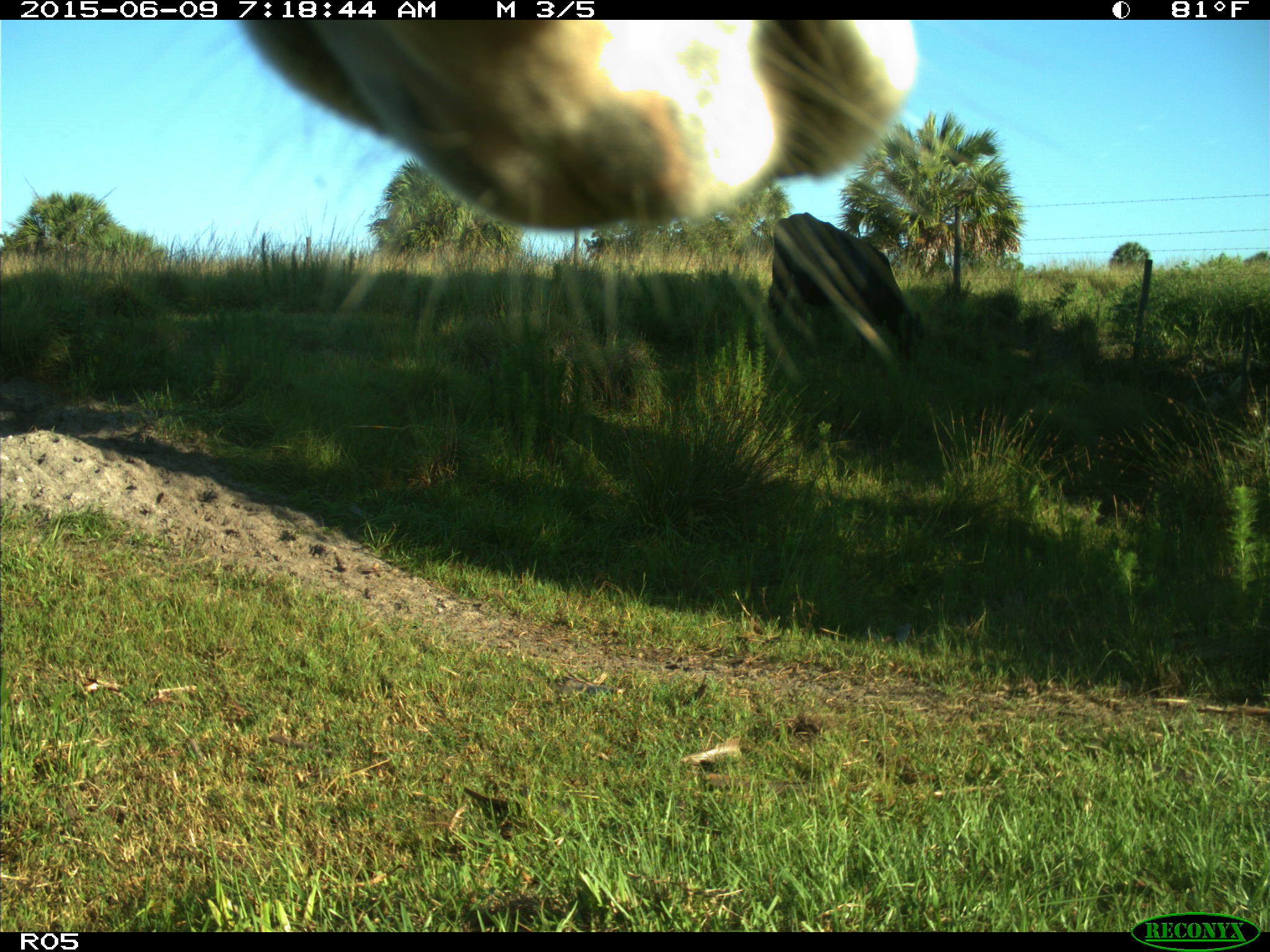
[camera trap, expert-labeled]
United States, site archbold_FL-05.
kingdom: Animalia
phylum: Chordata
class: Mammalia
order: Artiodactyla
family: Bovidae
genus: Bos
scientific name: Bos taurus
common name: domestic cow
Bos taurus (domestic cow).